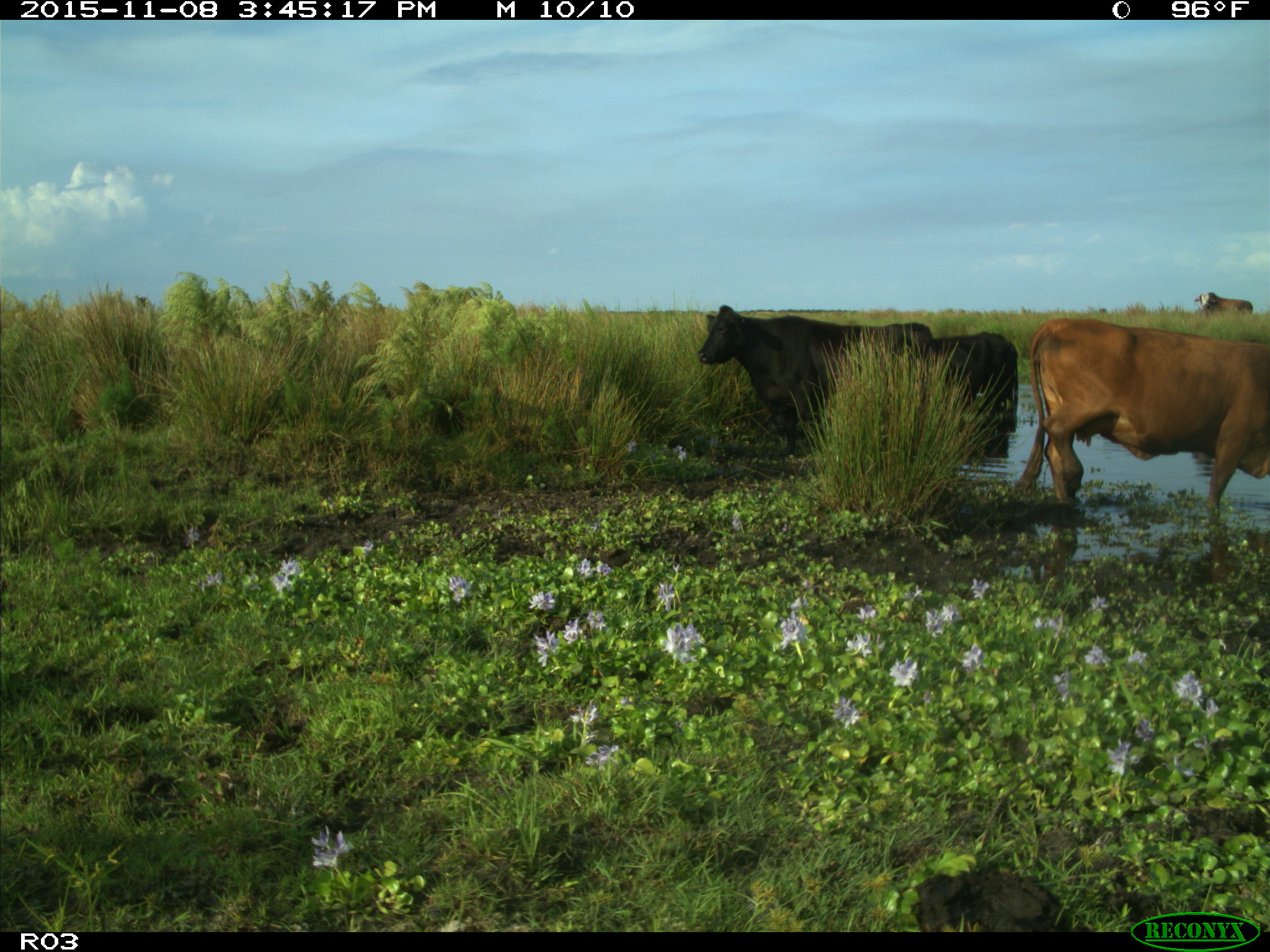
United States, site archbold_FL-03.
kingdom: Animalia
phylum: Chordata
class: Mammalia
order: Artiodactyla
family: Bovidae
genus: Bos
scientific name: Bos taurus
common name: domestic cow